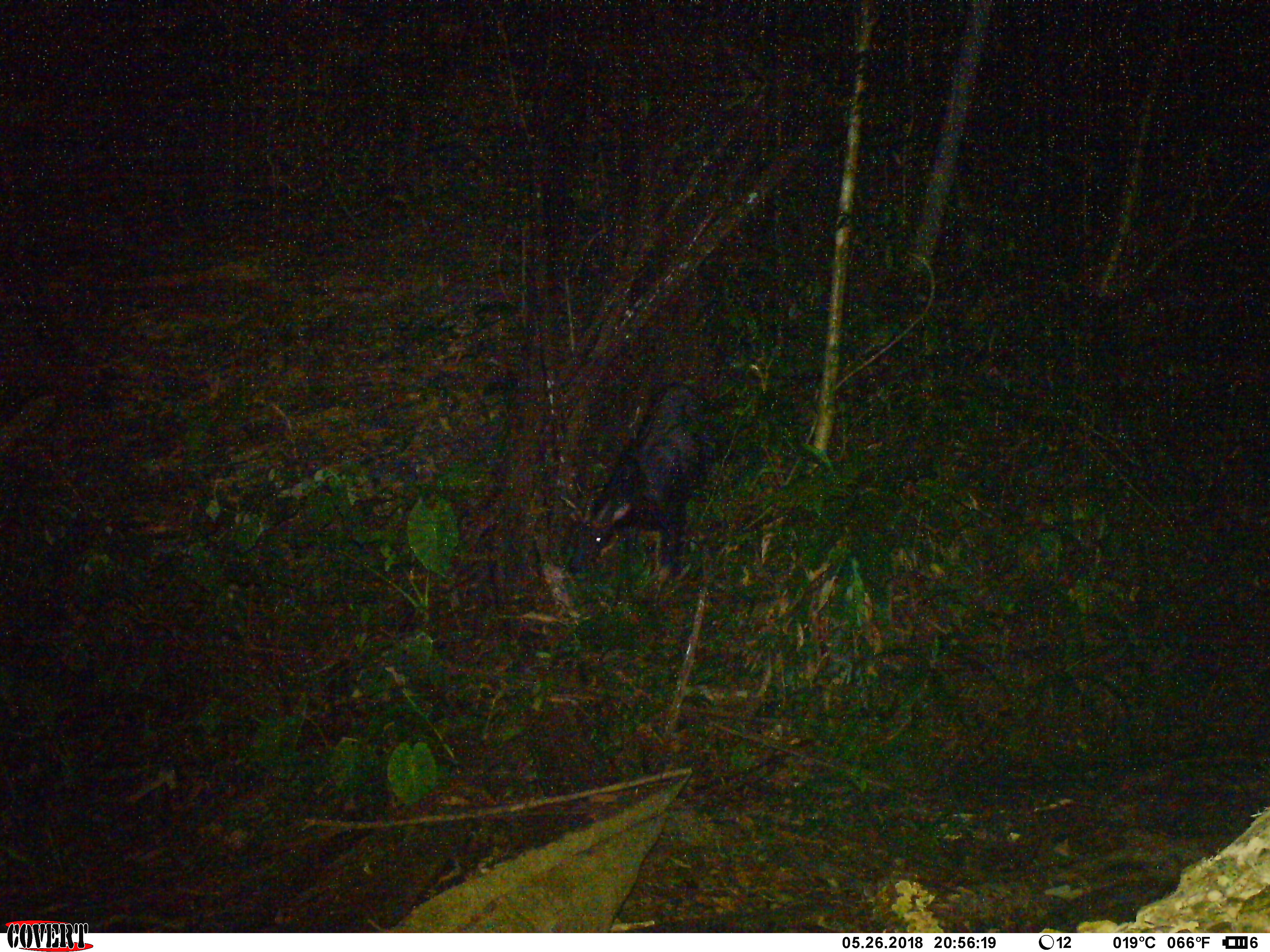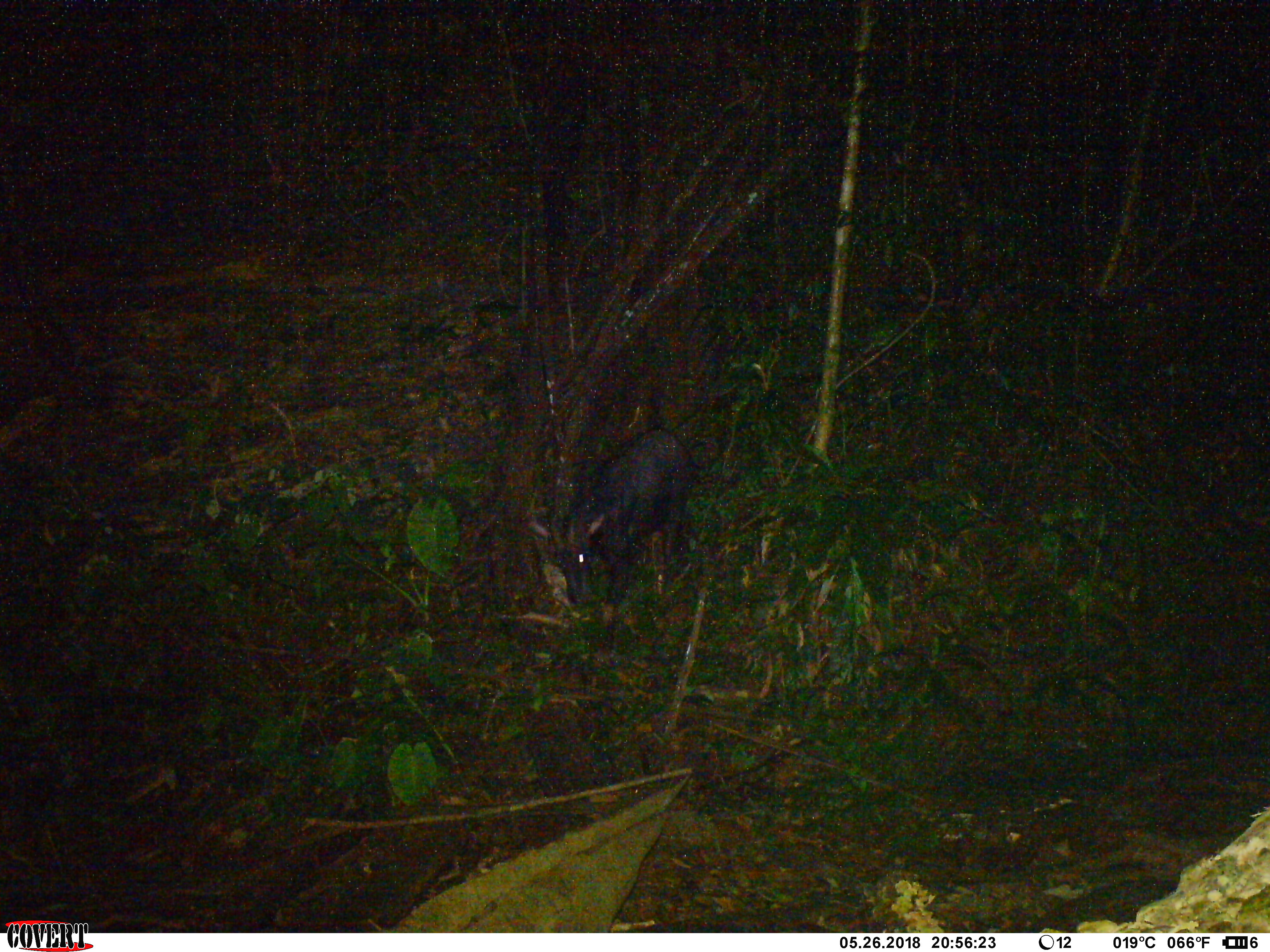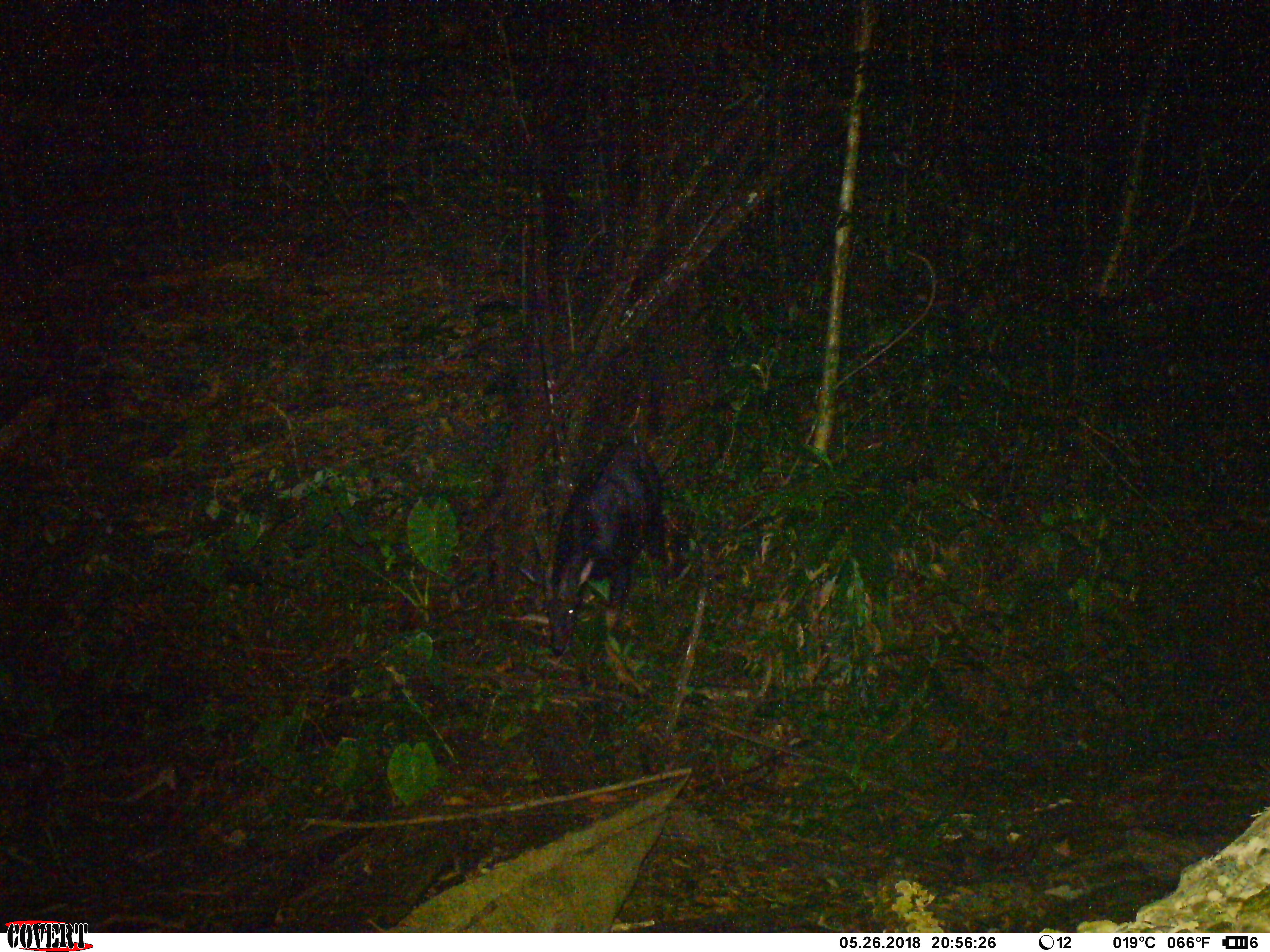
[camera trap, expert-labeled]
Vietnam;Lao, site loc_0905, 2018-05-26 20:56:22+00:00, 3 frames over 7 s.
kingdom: Animalia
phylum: Chordata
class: Mammalia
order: Artiodactyla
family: Bovidae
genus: Capricornis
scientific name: Capricornis sumatraensis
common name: chinese serow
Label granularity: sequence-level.